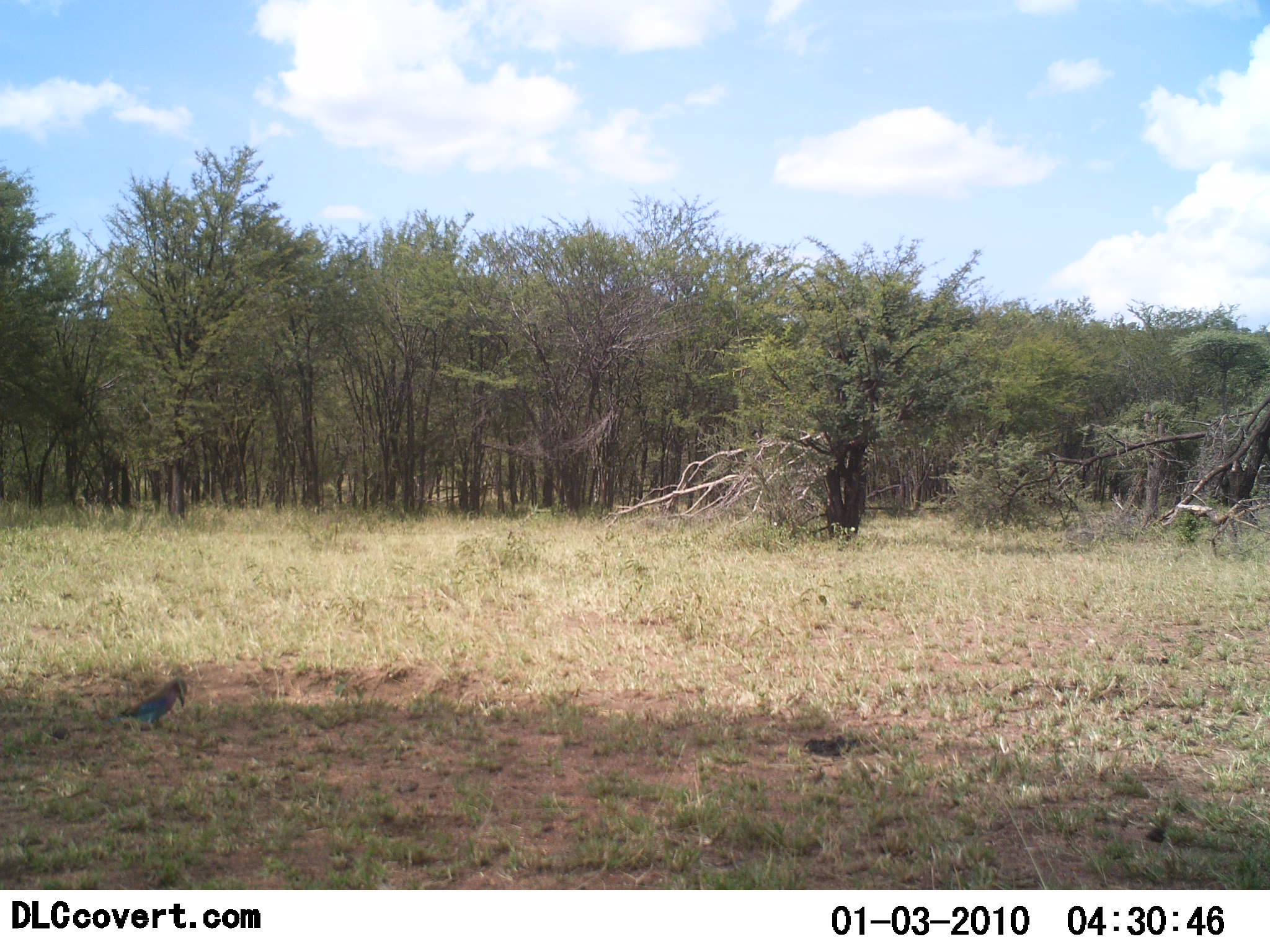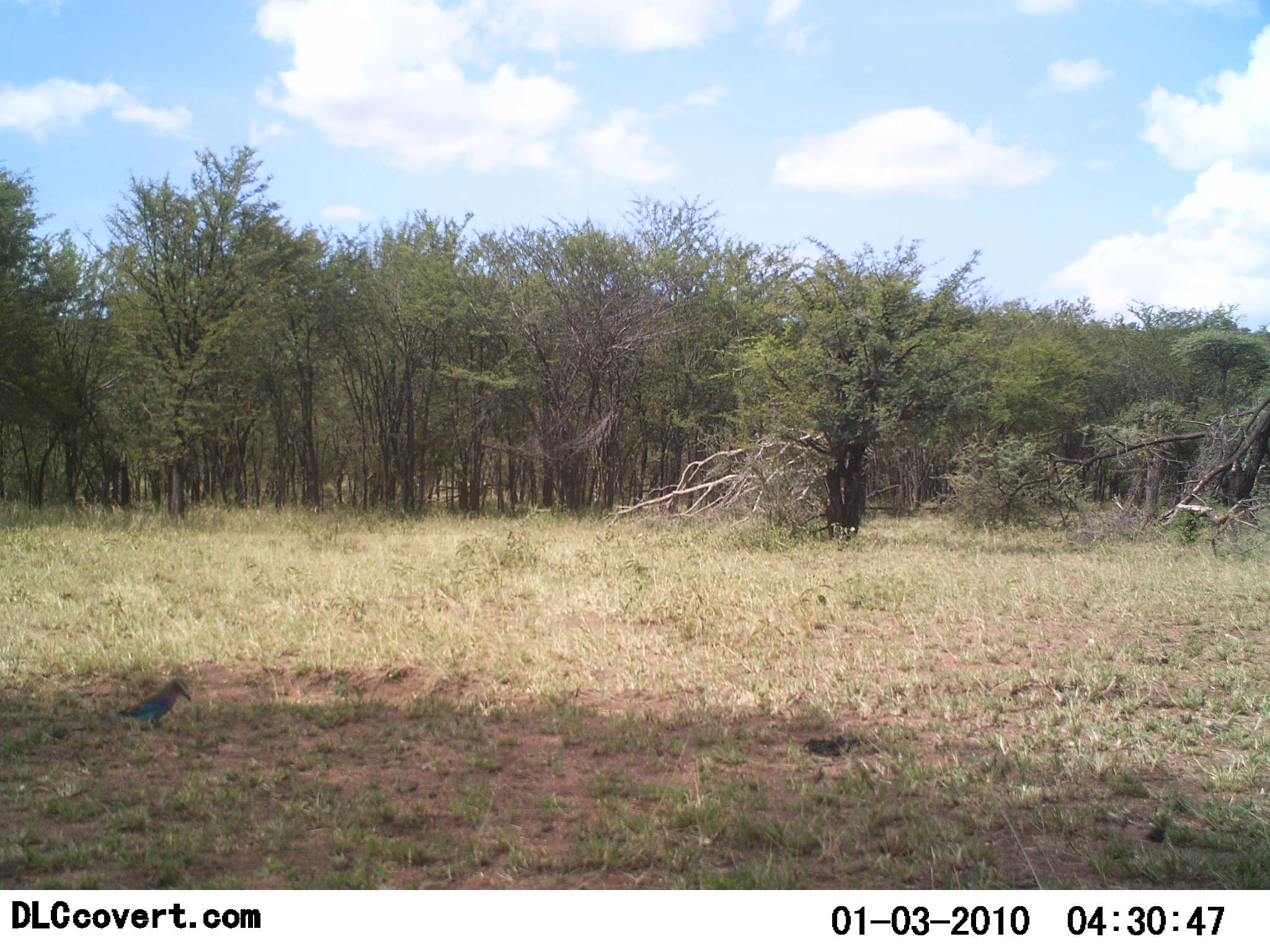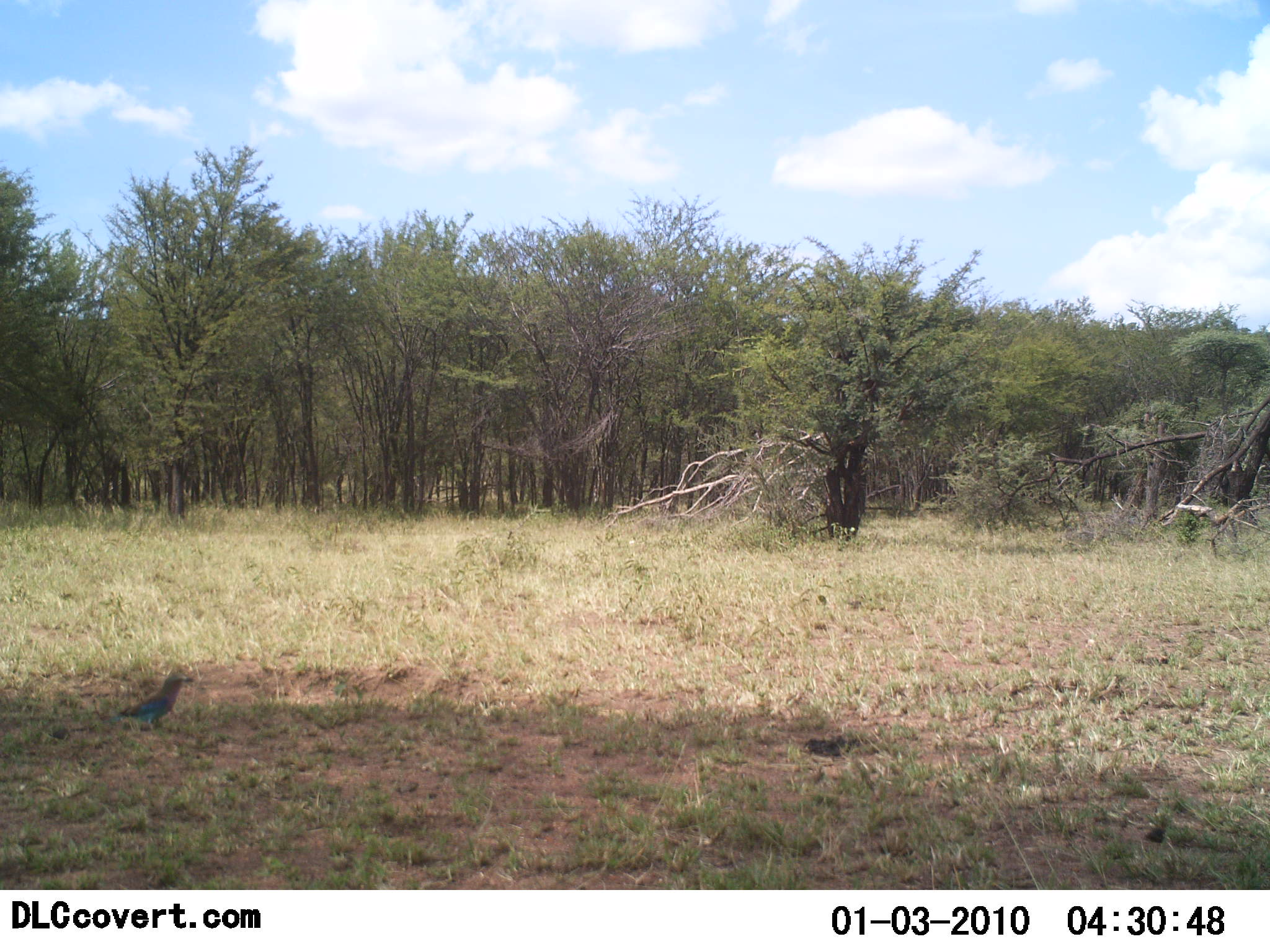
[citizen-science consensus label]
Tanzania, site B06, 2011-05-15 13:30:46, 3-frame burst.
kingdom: Animalia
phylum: Chordata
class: Aves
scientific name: Aves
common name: bird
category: otherbird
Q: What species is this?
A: Otherbird (bird) (Aves).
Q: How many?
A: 1.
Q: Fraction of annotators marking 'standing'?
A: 93%.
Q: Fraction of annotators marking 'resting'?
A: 0%.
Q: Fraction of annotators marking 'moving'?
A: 0%.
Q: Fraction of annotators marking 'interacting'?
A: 0%.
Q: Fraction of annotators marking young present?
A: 0%.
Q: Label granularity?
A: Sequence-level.